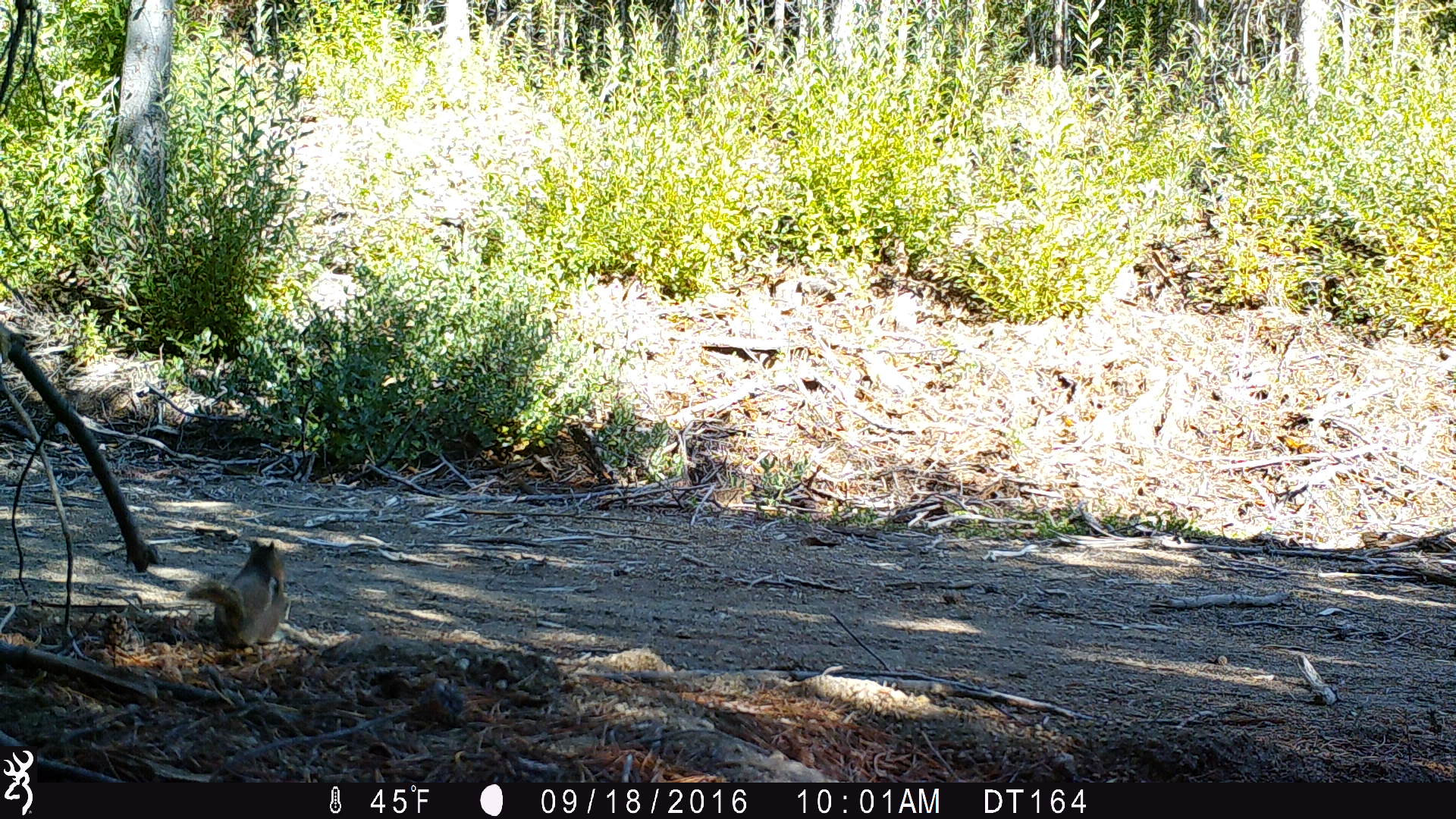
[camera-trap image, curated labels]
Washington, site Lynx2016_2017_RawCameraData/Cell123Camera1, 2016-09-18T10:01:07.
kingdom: Animalia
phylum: Chordata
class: Mammalia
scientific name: Mammalia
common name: small mammal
Small mammal (Mammalia). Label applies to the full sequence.